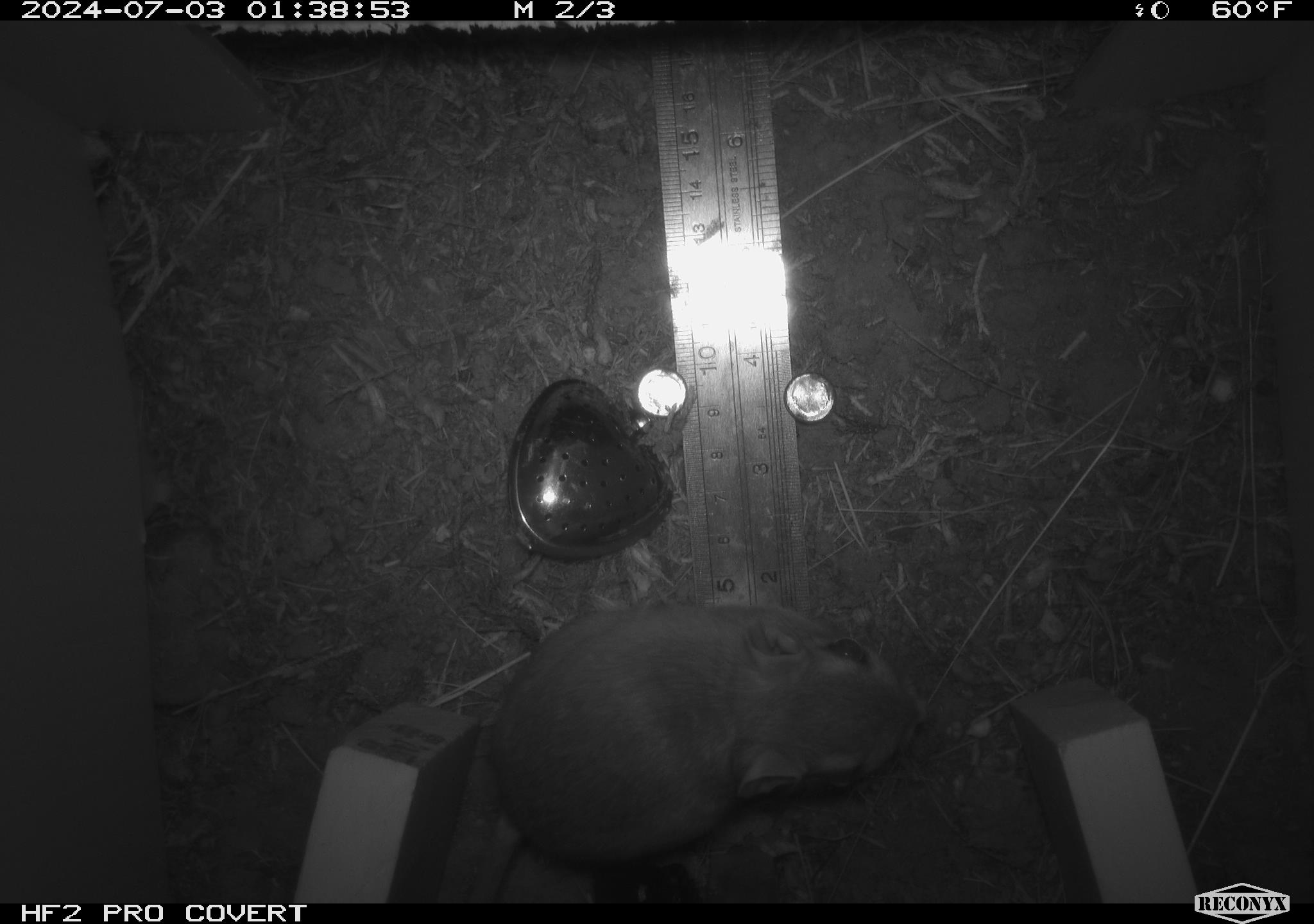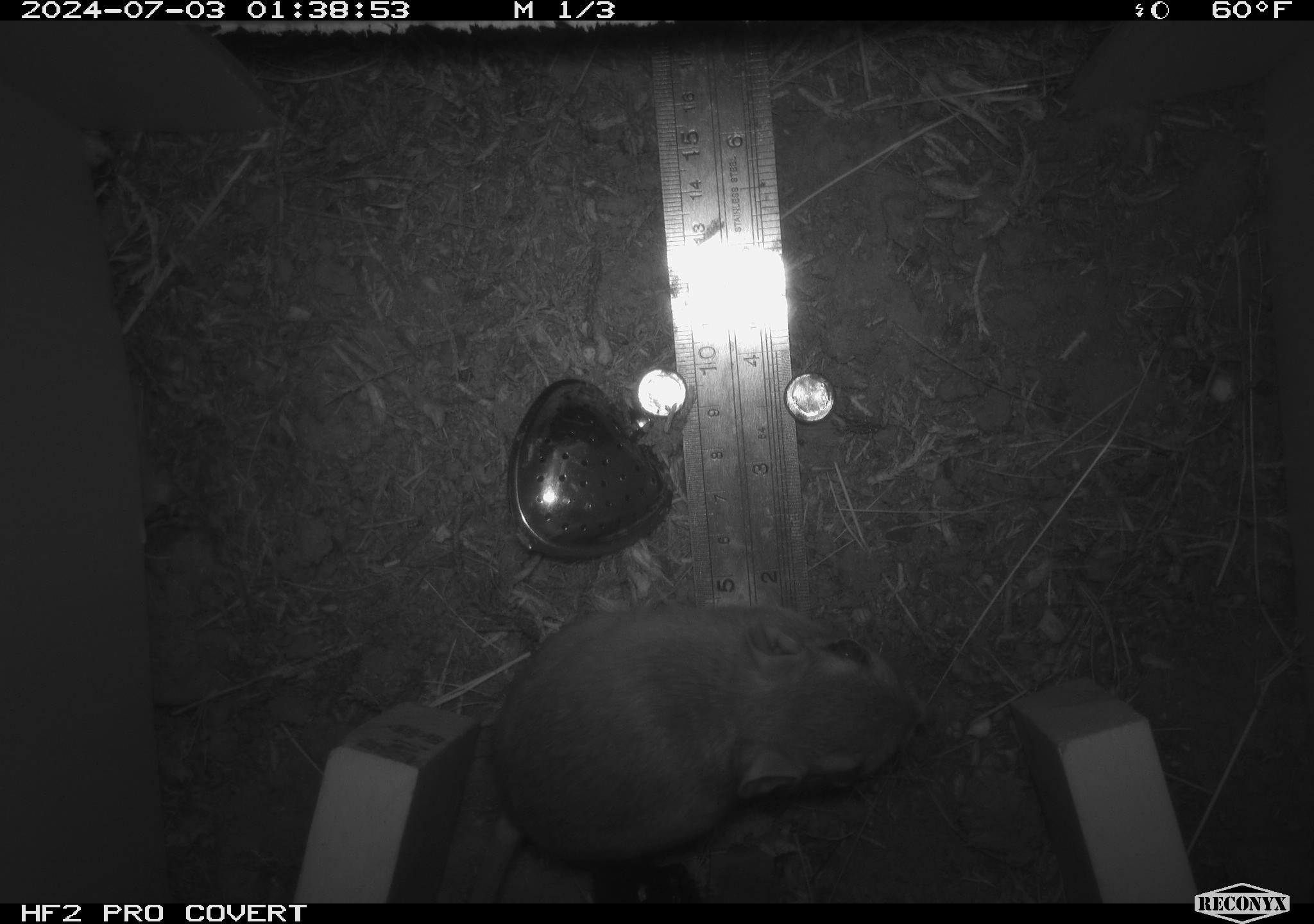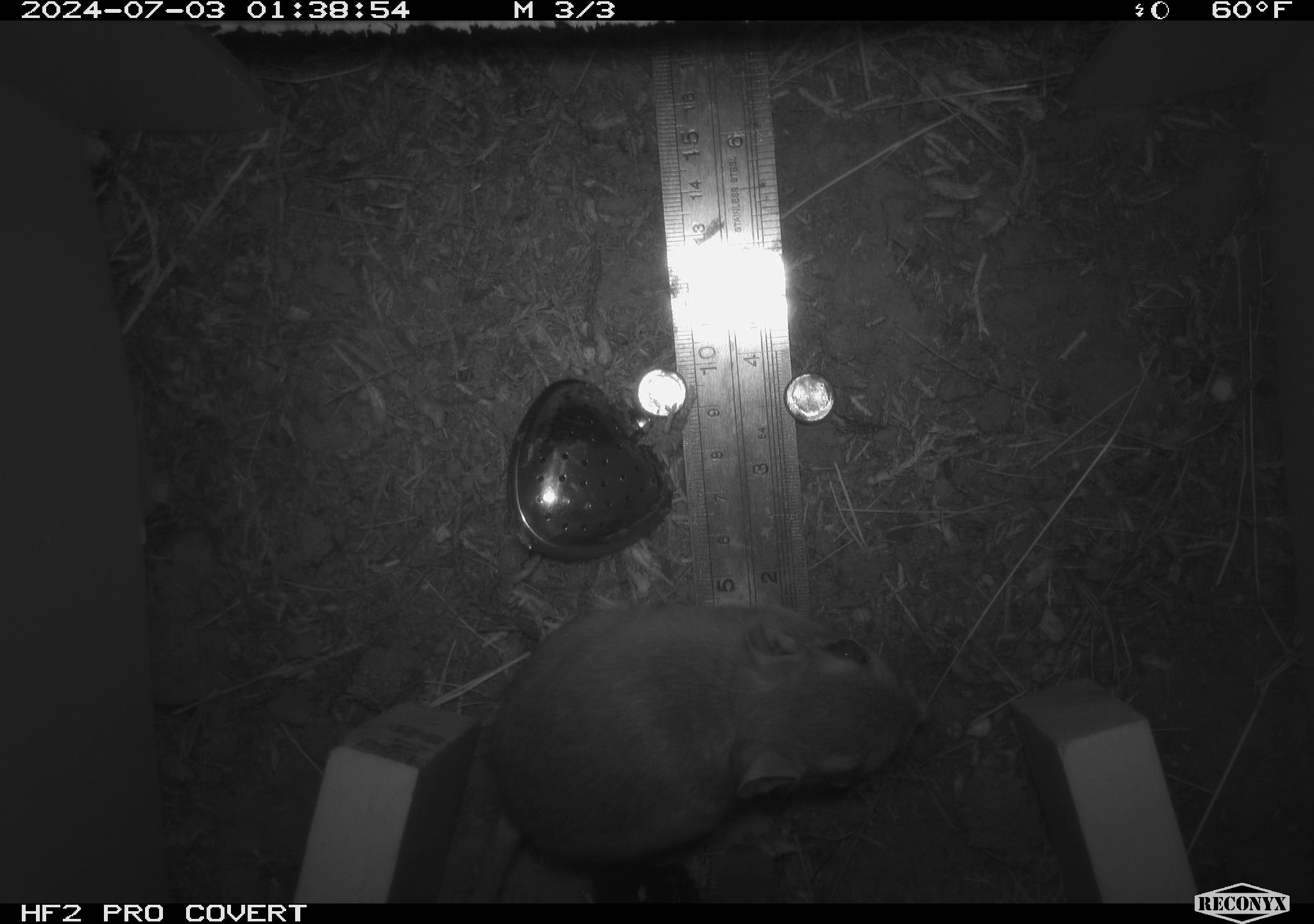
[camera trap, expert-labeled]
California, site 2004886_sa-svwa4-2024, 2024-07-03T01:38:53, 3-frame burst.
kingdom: Animalia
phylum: Chordata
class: Mammalia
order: Rodentia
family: Heteromyidae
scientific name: Heteromyidae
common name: kangaroo rats and pocket mice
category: heteromyidae family